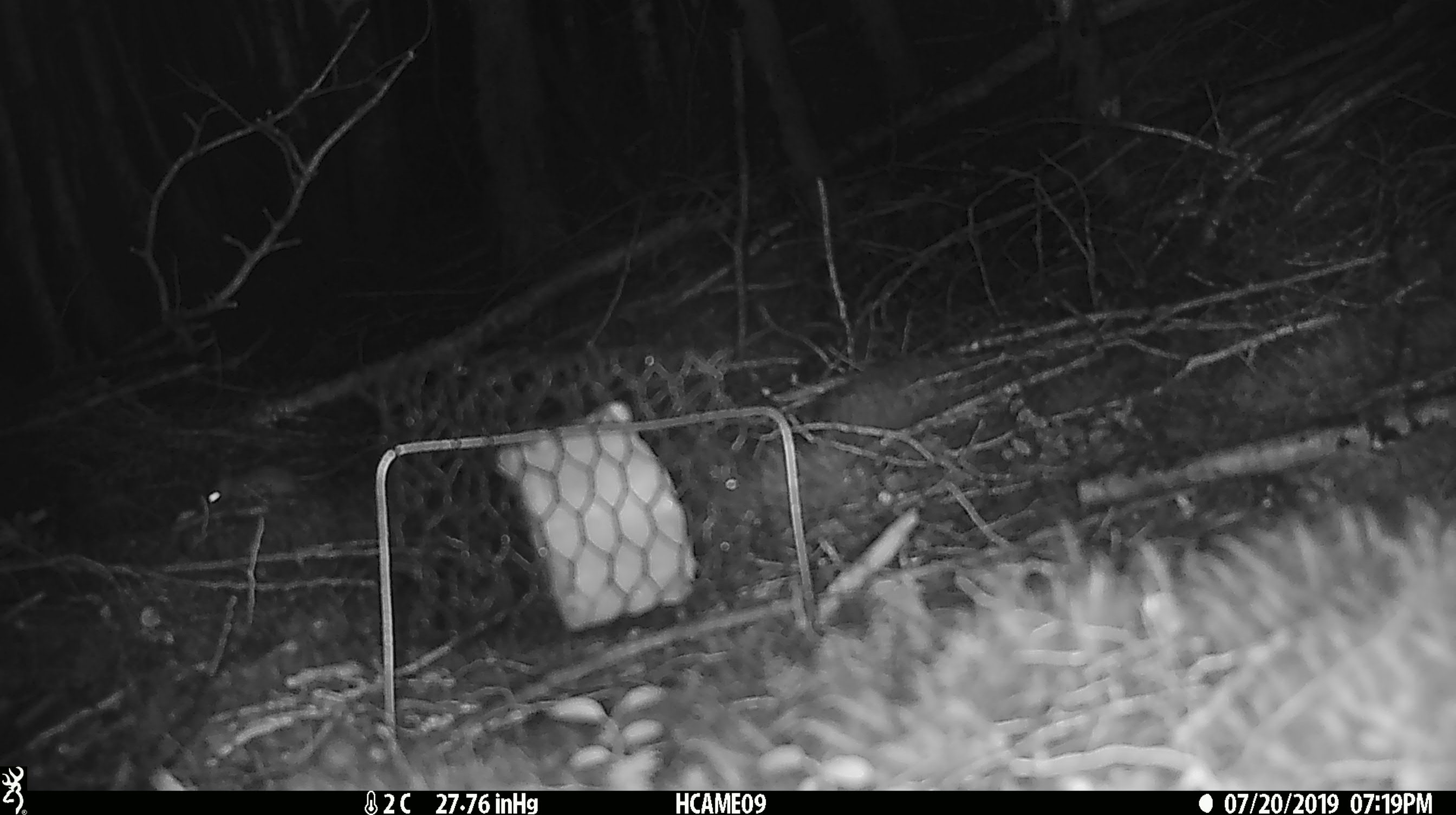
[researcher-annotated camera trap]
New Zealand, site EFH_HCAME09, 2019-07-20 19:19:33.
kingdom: Animalia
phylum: Chordata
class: Mammalia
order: Rodentia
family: Muridae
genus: Mus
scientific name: Mus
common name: mouse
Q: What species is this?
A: Mouse (Mus).